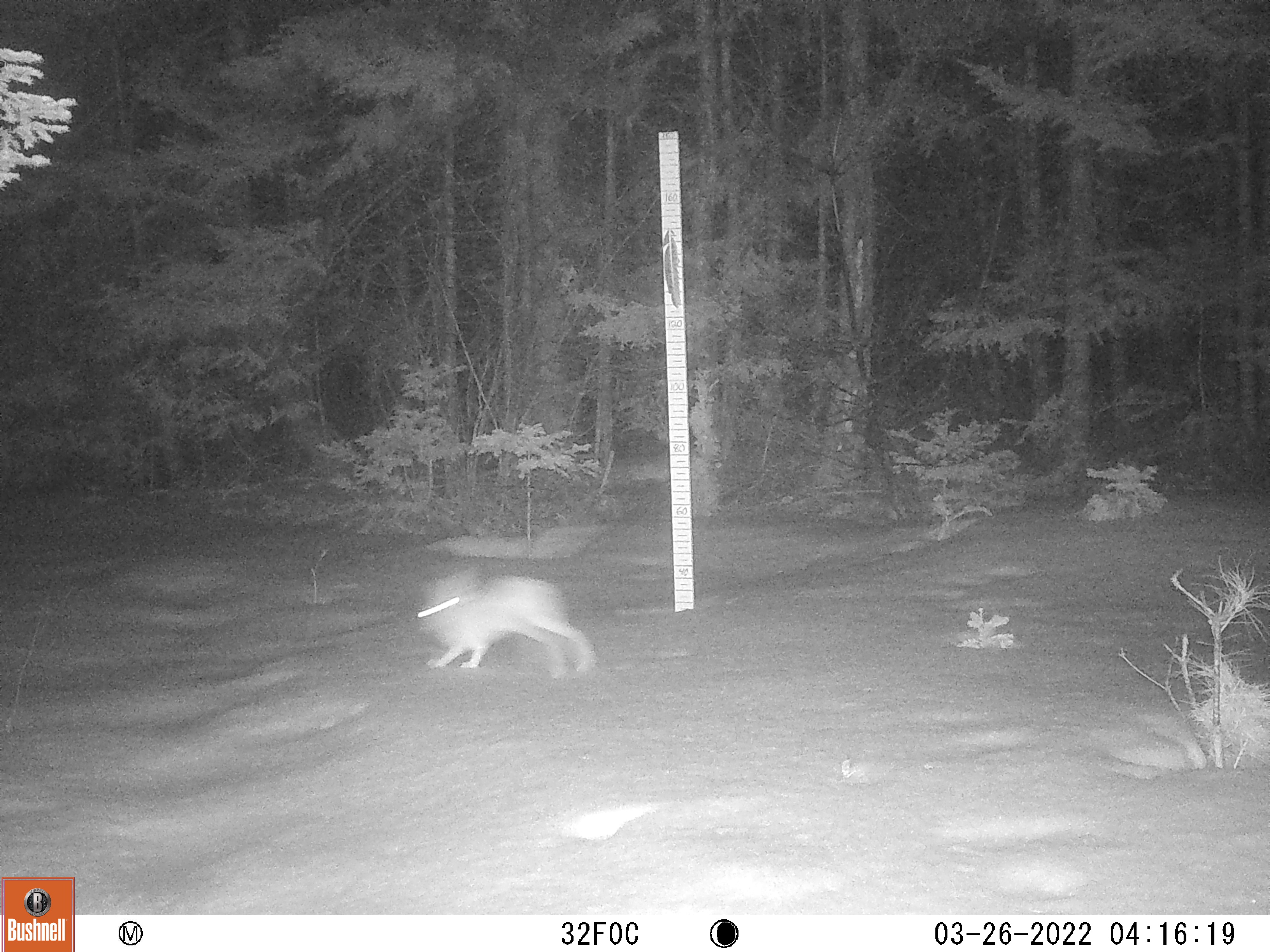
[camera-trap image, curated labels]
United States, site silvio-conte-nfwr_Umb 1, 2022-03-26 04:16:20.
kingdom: Animalia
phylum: Chordata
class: Mammalia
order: Lagomorpha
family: Leporidae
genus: Lepus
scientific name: Lepus americanus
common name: snowshoe hare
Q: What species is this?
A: Snowshoe hare (Lepus americanus).